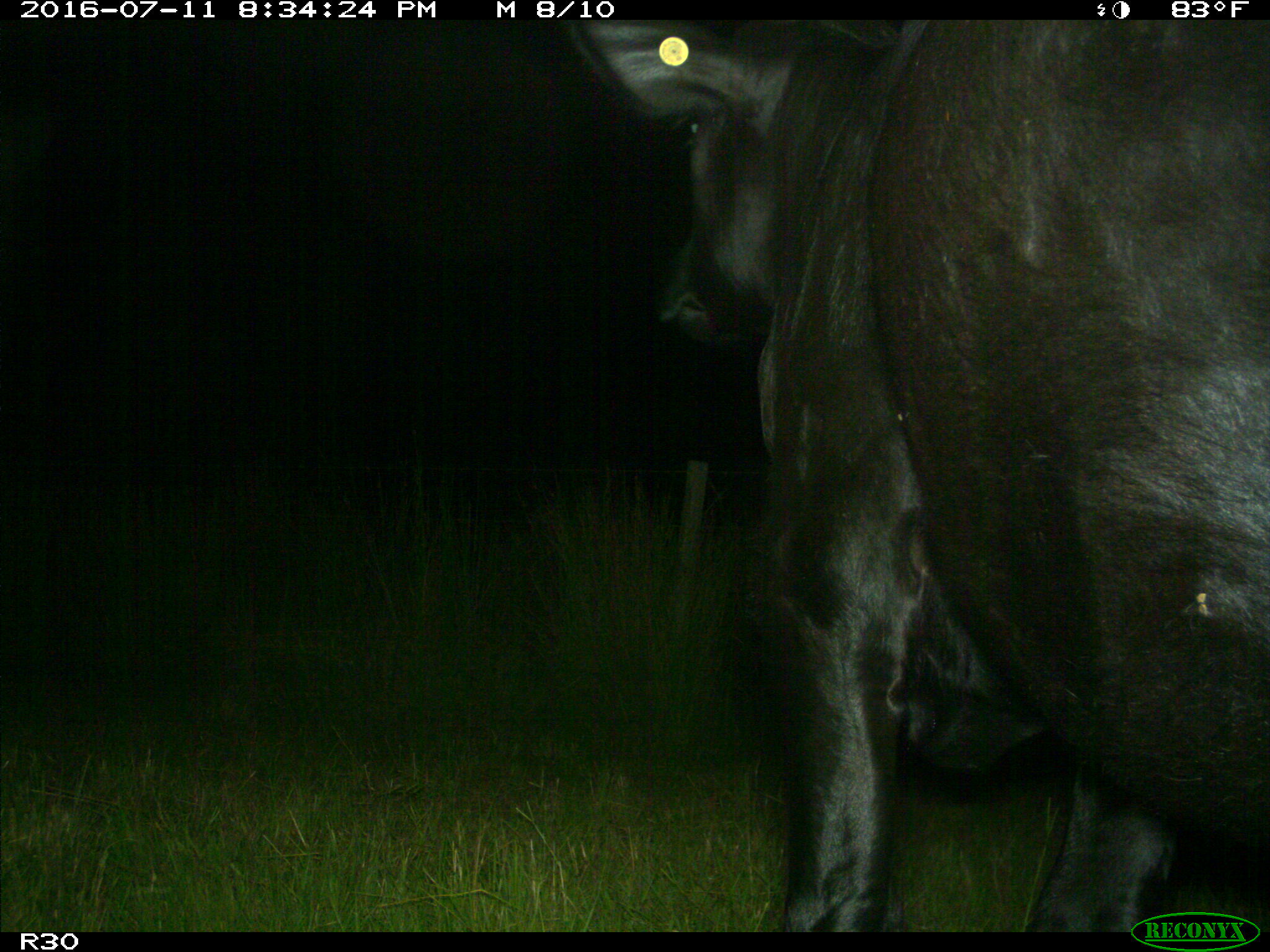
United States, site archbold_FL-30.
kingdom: Animalia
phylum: Chordata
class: Mammalia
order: Artiodactyla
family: Bovidae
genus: Bos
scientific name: Bos taurus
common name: domestic cow